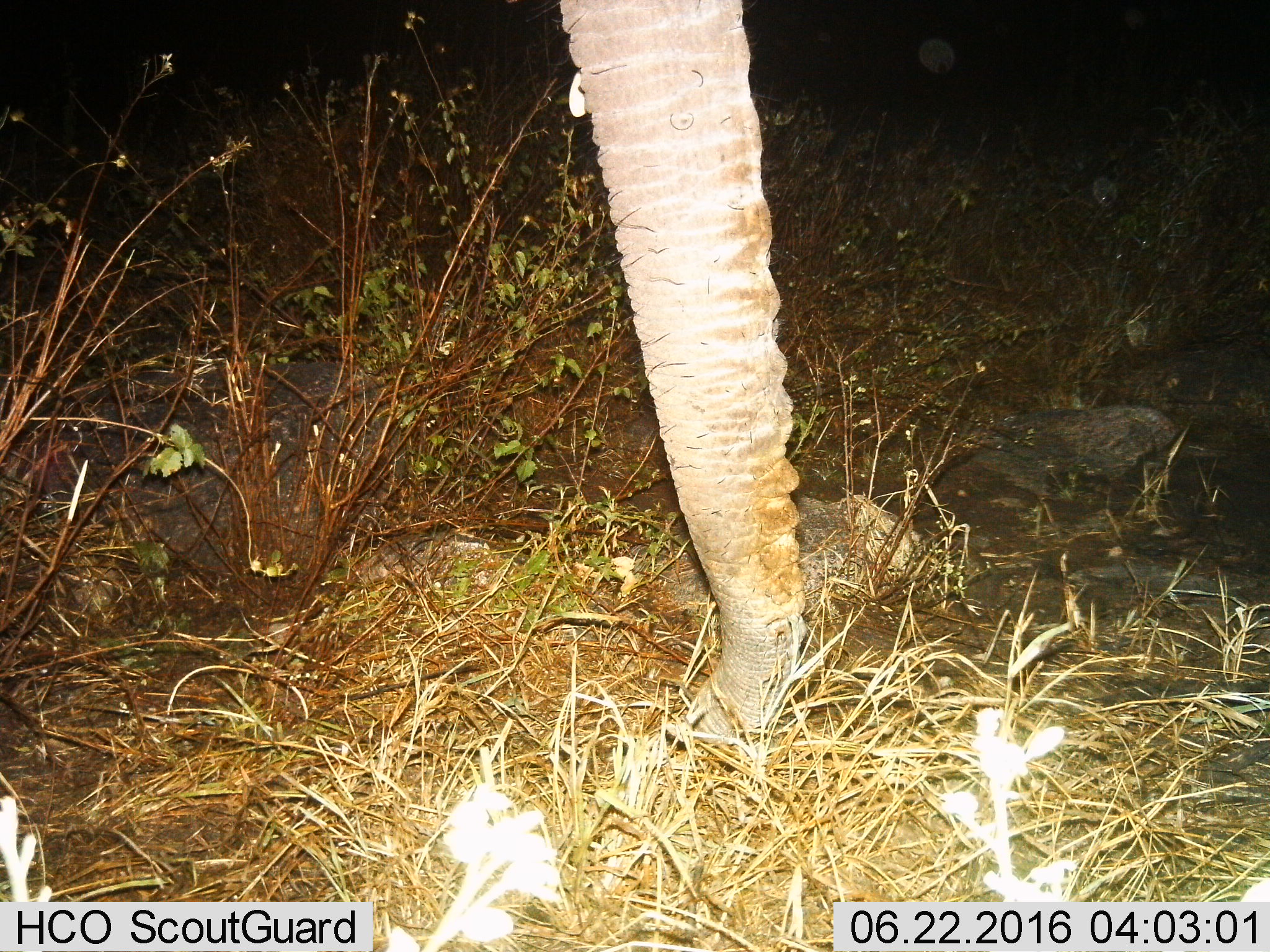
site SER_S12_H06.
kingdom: Animalia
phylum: Chordata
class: Mammalia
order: Proboscidea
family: Elephantidae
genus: Loxodonta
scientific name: Loxodonta africana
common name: african bush elephant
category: elephant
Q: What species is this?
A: Elephant (african bush elephant) (Loxodonta africana).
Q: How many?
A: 1.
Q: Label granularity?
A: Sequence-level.